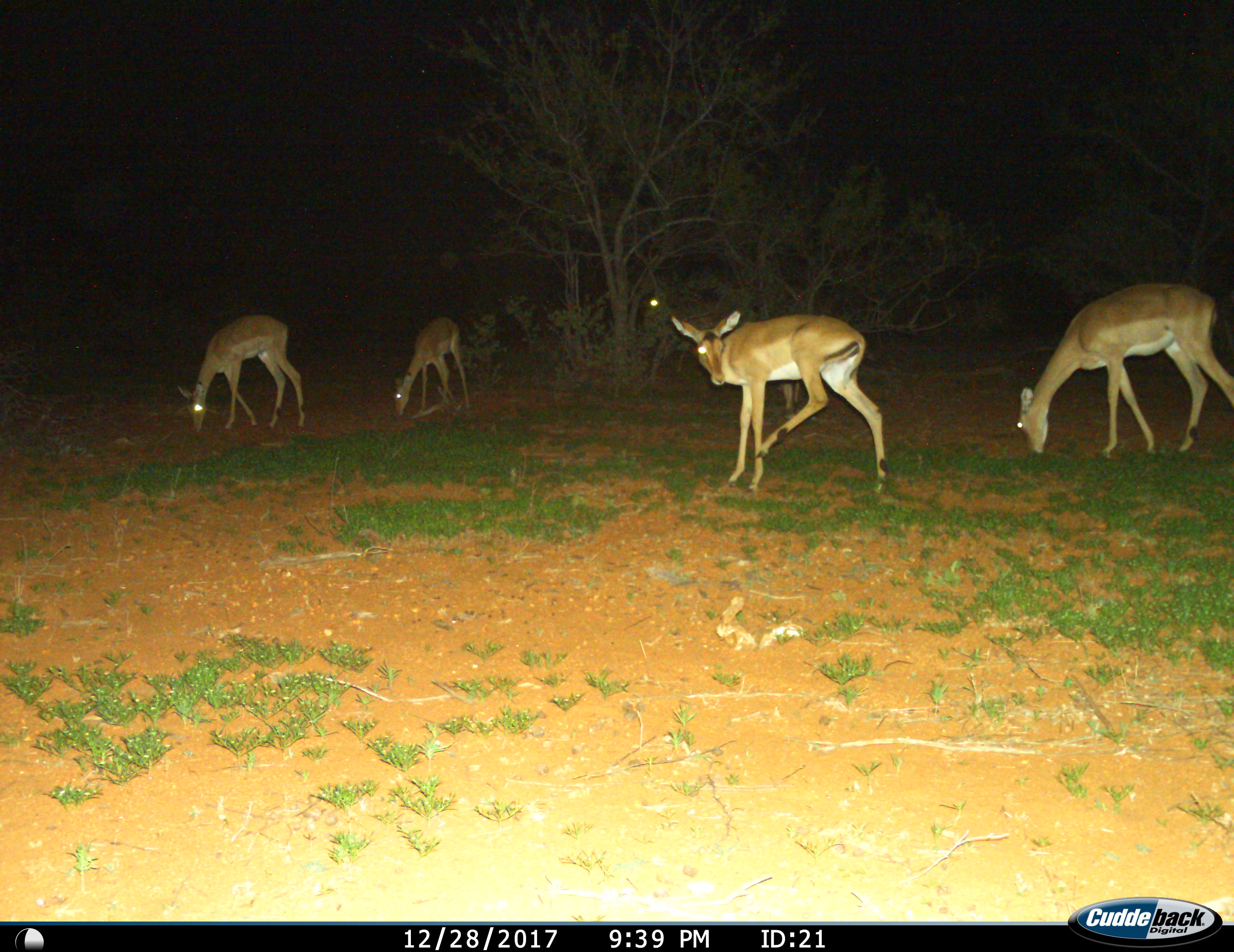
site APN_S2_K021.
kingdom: Animalia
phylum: Chordata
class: Mammalia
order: Artiodactyla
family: Bovidae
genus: Aepyceros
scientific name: Aepyceros melampus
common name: impala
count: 4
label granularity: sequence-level